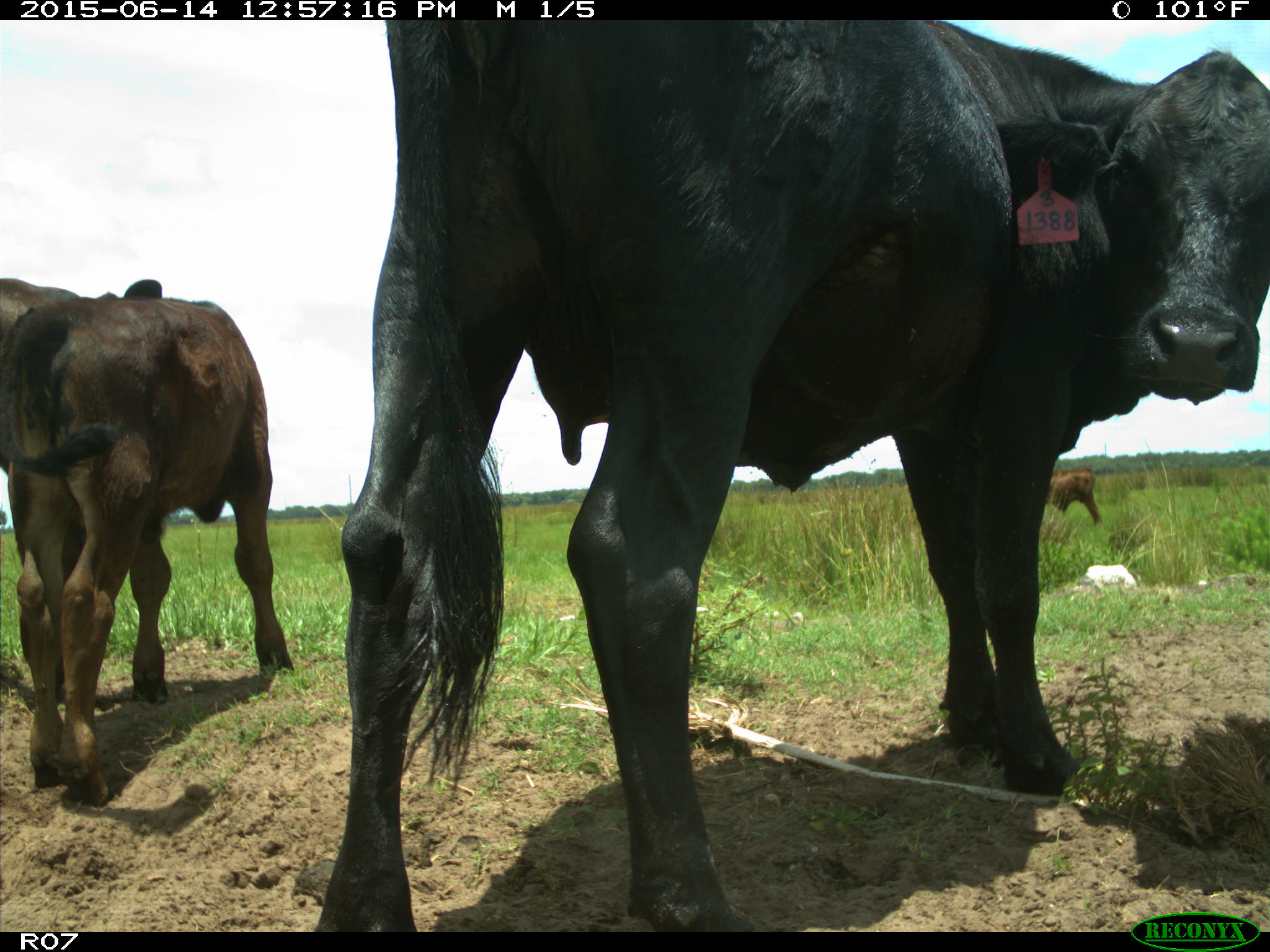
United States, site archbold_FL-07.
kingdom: Animalia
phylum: Chordata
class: Mammalia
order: Artiodactyla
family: Bovidae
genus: Bos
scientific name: Bos taurus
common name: domestic cow